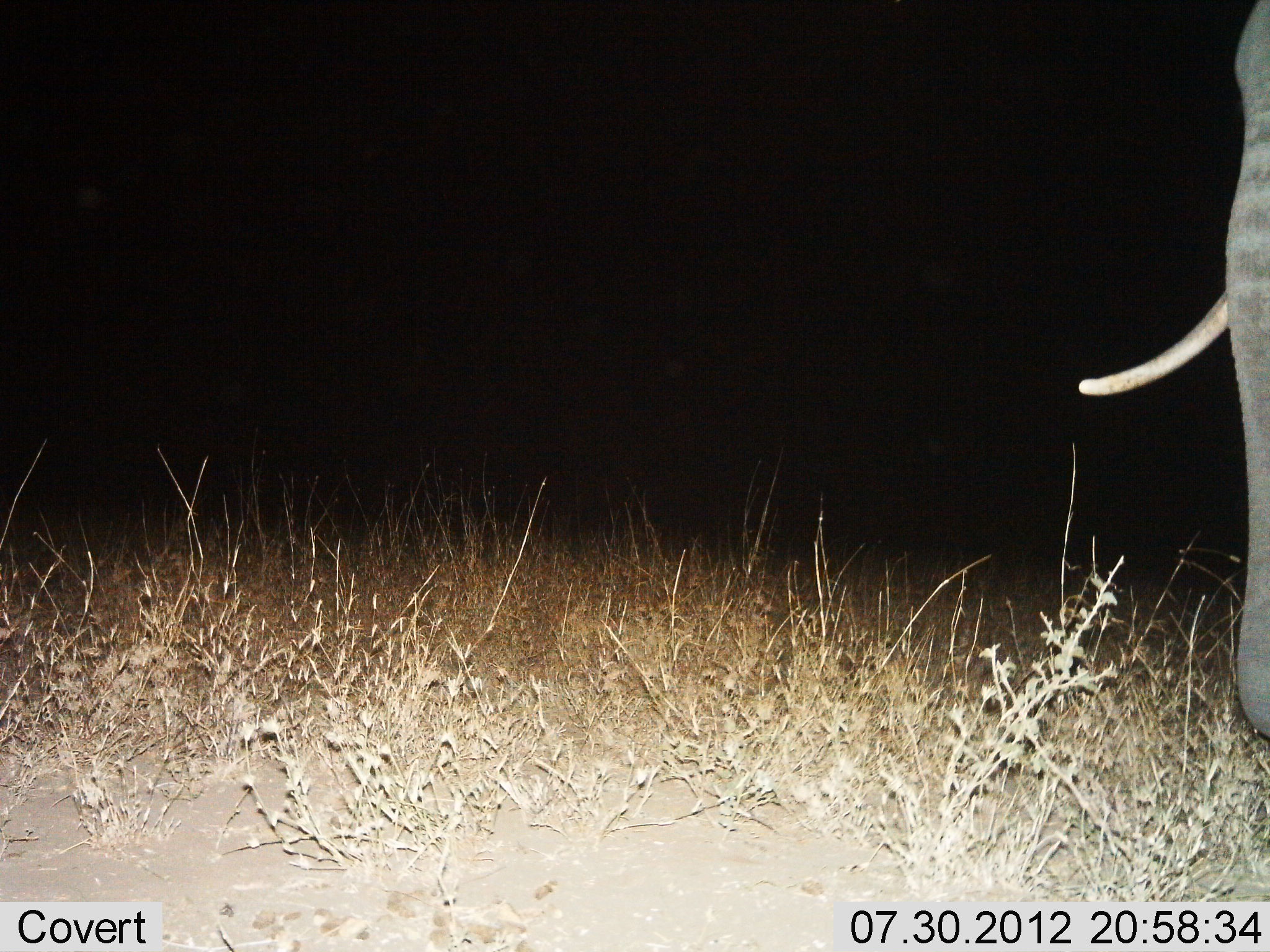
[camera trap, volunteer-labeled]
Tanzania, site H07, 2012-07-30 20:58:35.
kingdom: Animalia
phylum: Chordata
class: Mammalia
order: Proboscidea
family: Elephantidae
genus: Loxodonta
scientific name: Loxodonta africana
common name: african bush elephant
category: elephant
Elephant (african bush elephant) (Loxodonta africana), count 1. Behavior (volunteer vote fractions): standing 80%, resting 0%, moving 20%, interacting 10%. Young present (vote fraction): 0%. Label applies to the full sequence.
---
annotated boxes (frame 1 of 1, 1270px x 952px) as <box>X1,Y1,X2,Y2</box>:
animal: <box>1074,0,1270,739</box>